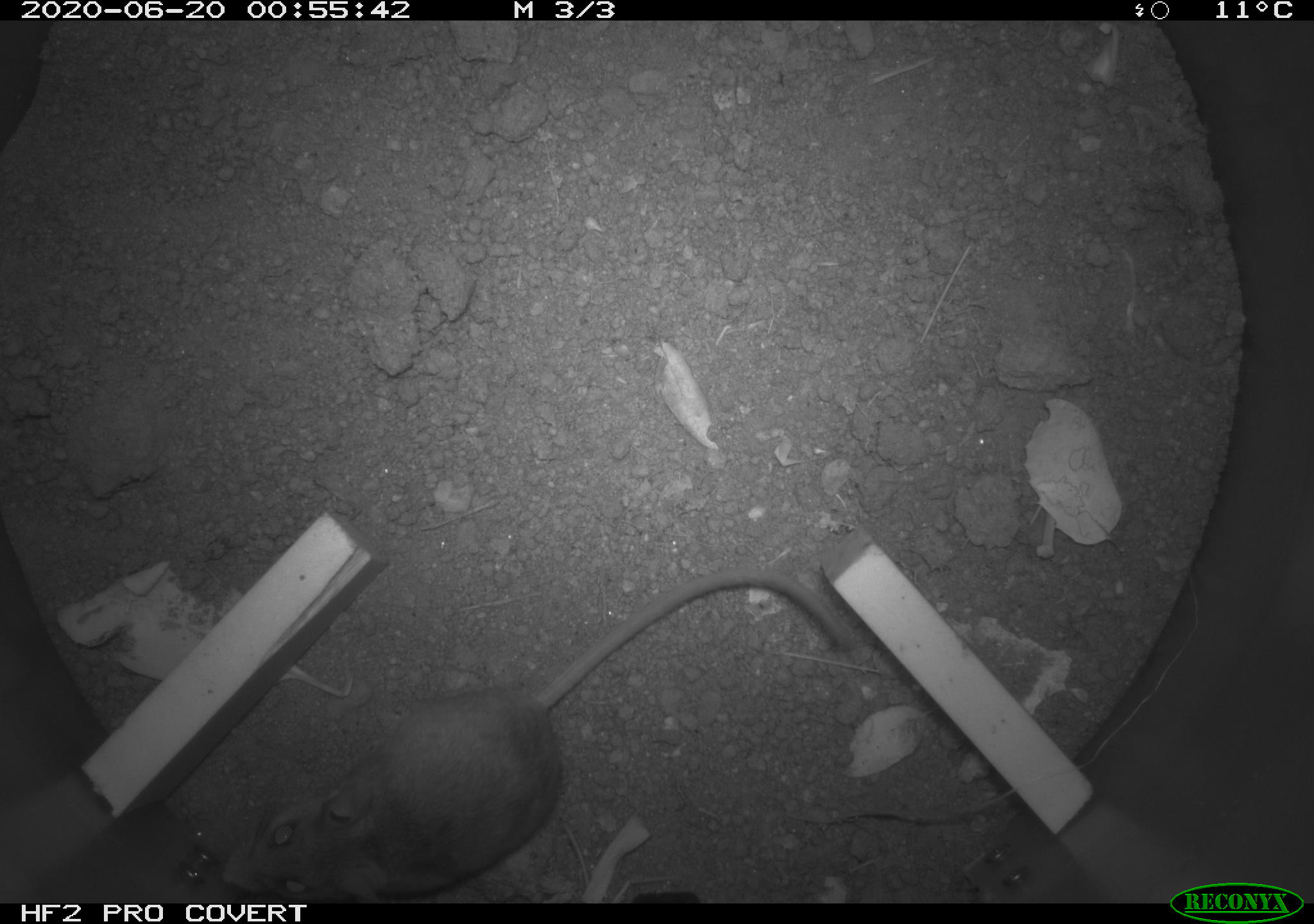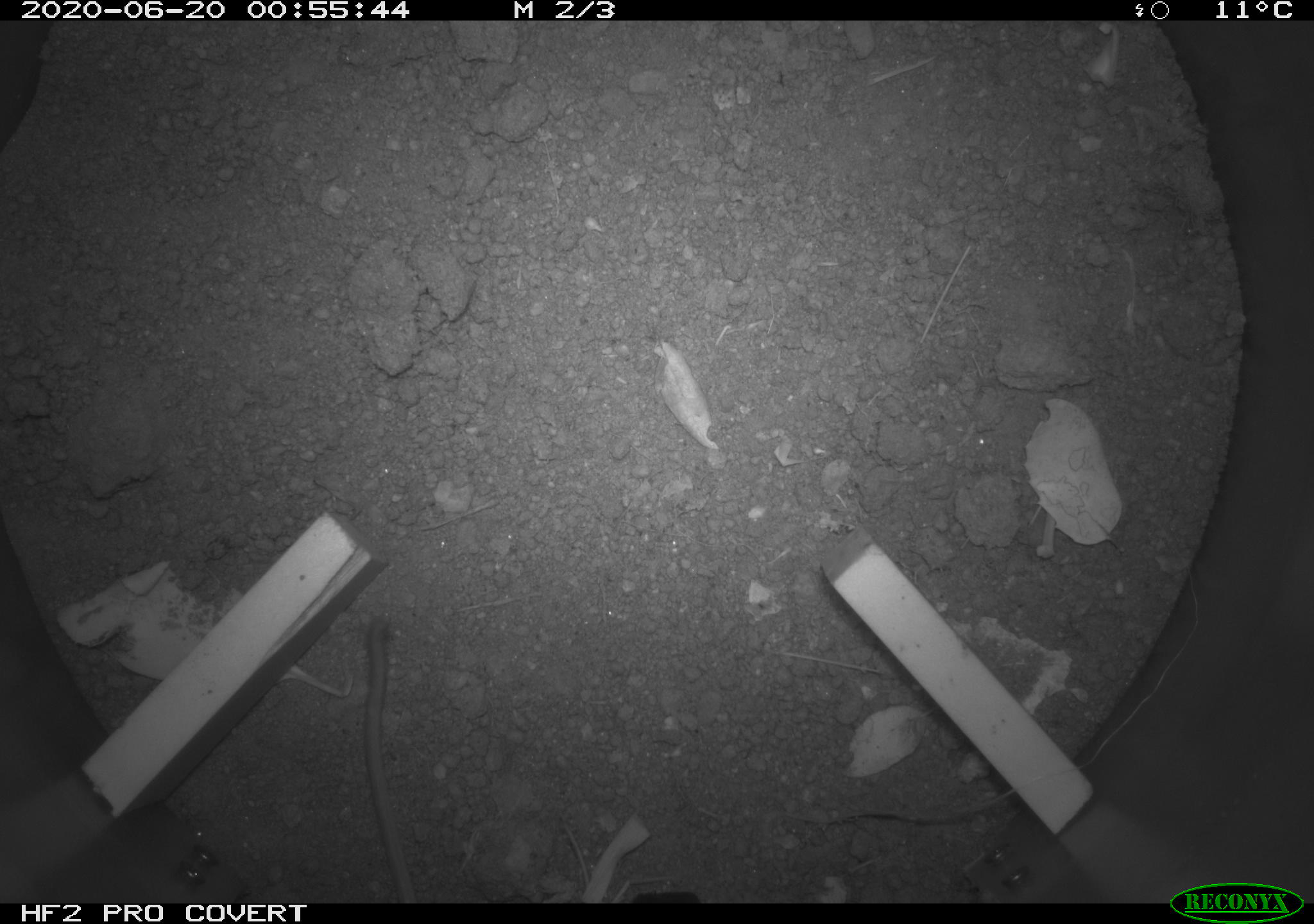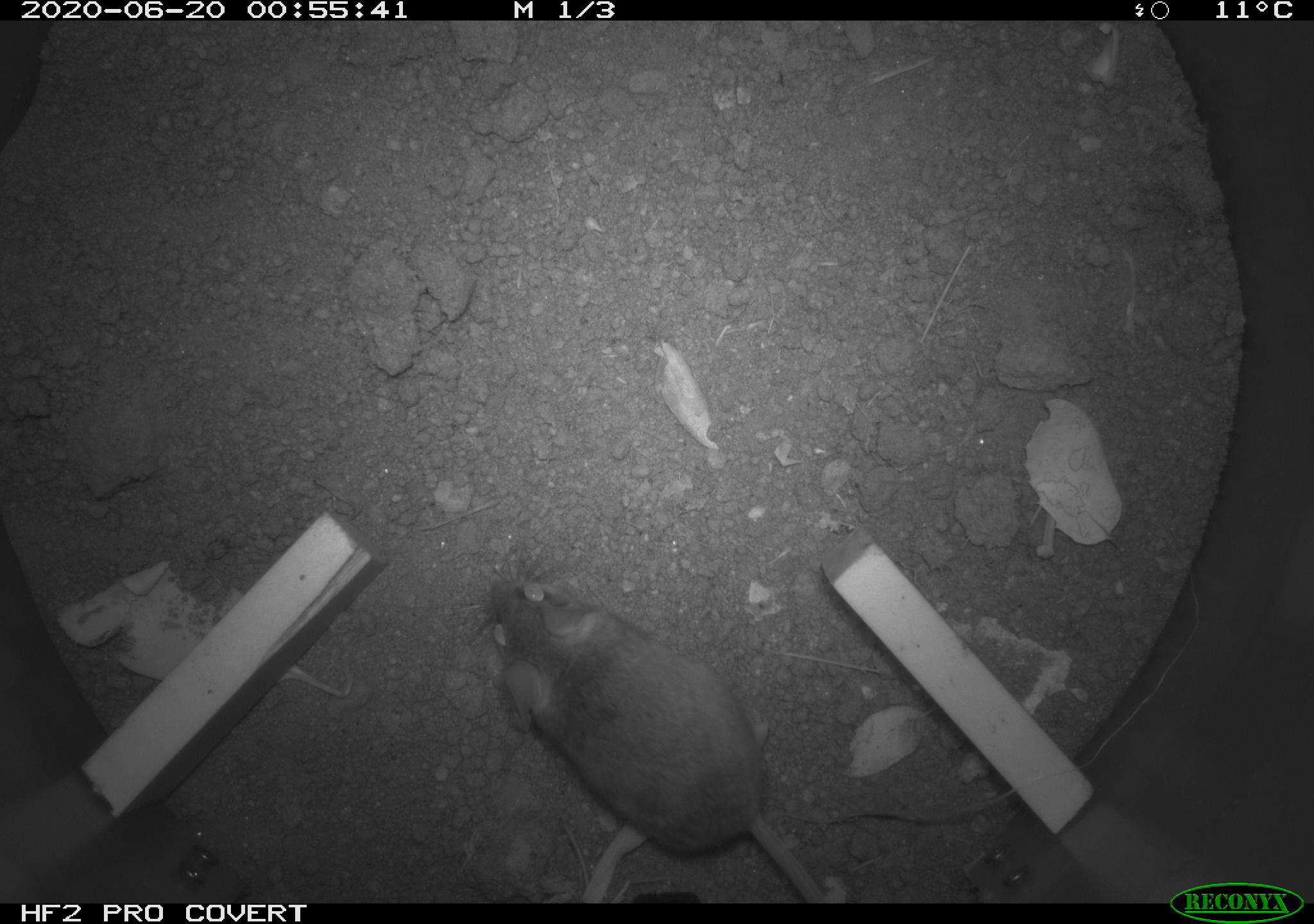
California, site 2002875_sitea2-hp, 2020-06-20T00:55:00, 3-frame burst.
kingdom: Animalia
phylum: Chordata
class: Mammalia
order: Rodentia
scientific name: Rodentia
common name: mouse species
Mouse species (Rodentia).